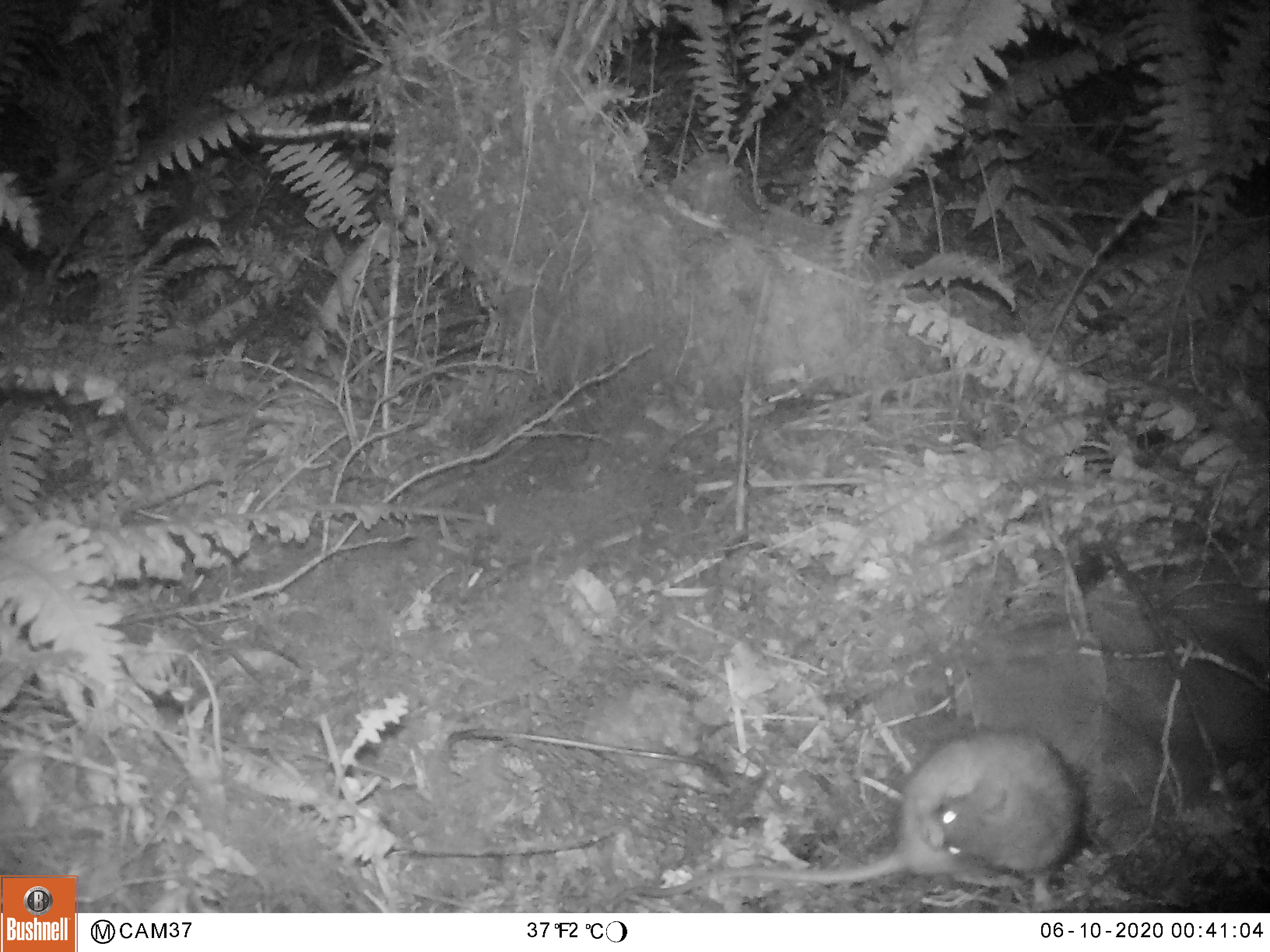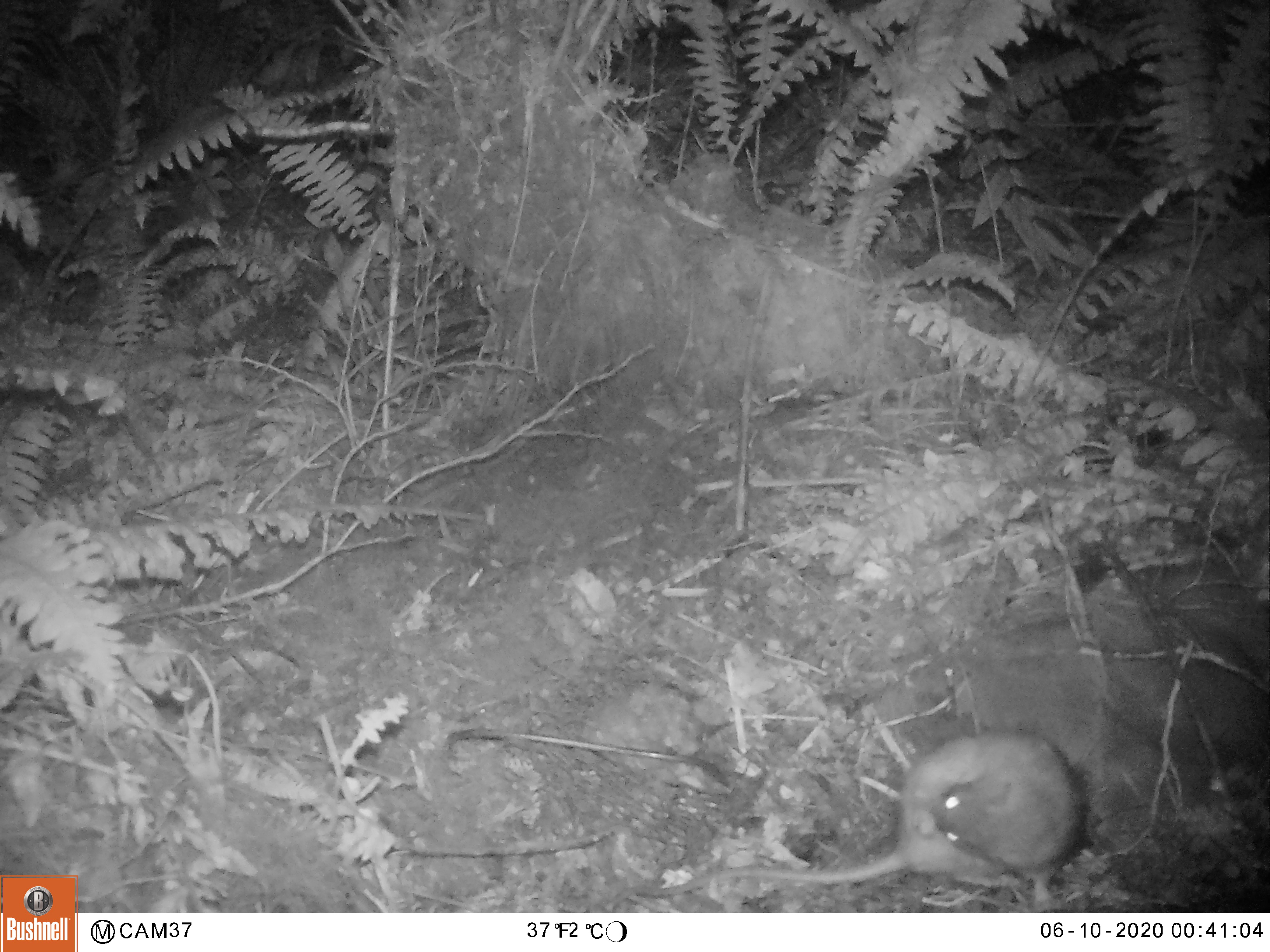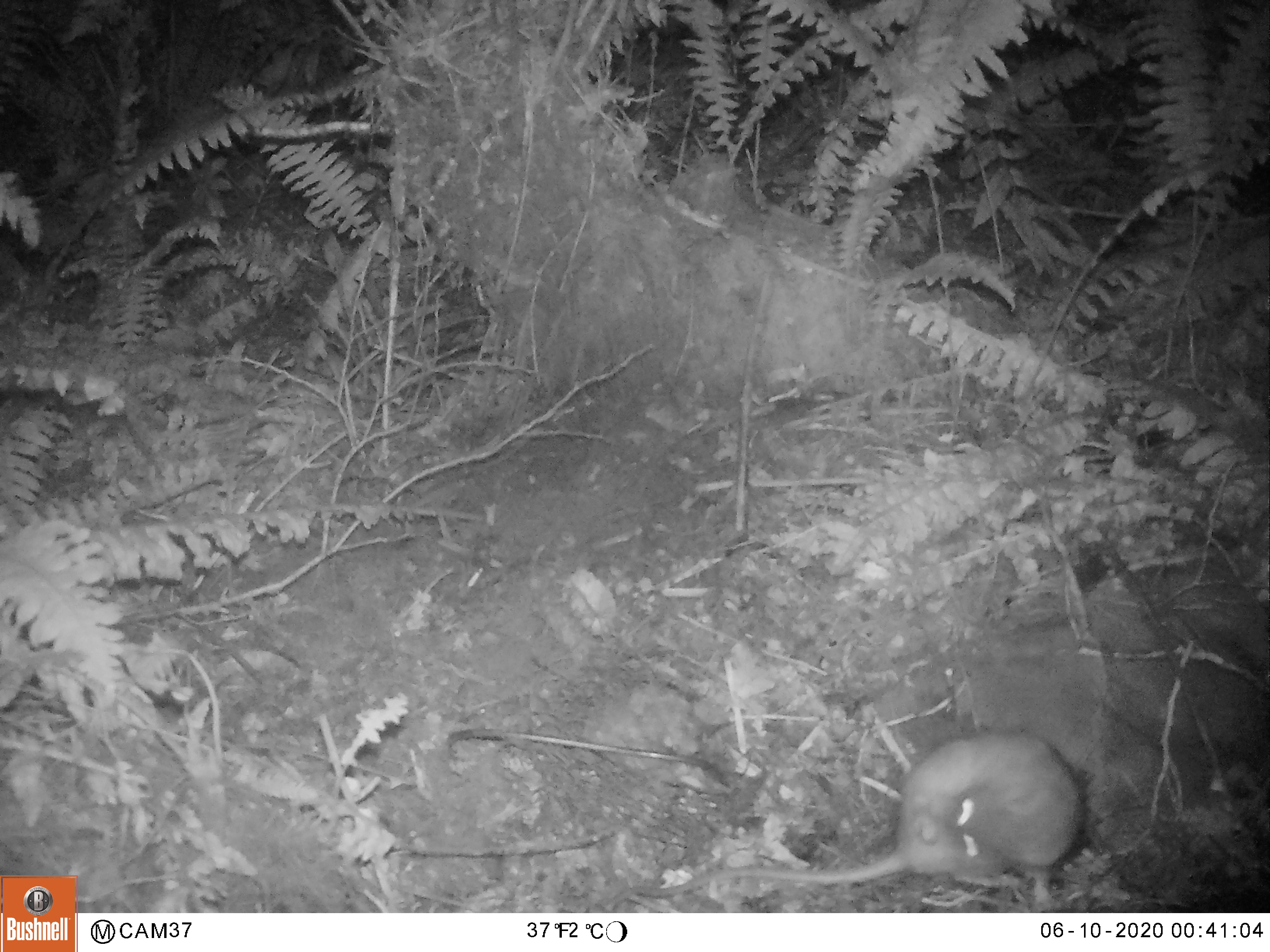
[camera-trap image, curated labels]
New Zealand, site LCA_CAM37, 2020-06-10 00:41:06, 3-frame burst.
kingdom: Animalia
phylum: Chordata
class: Mammalia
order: Rodentia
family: Muridae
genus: Rattus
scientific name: Rattus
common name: rat